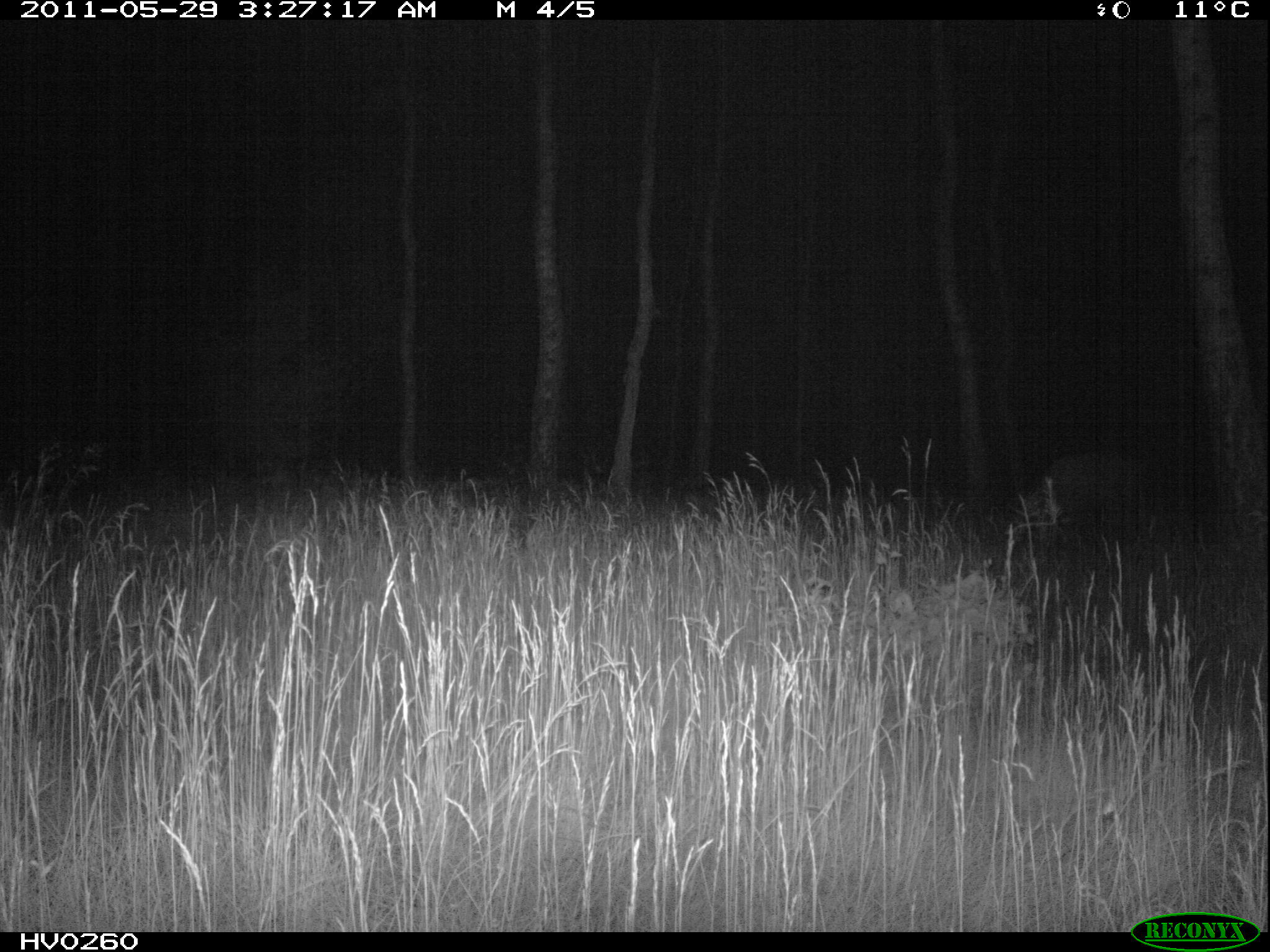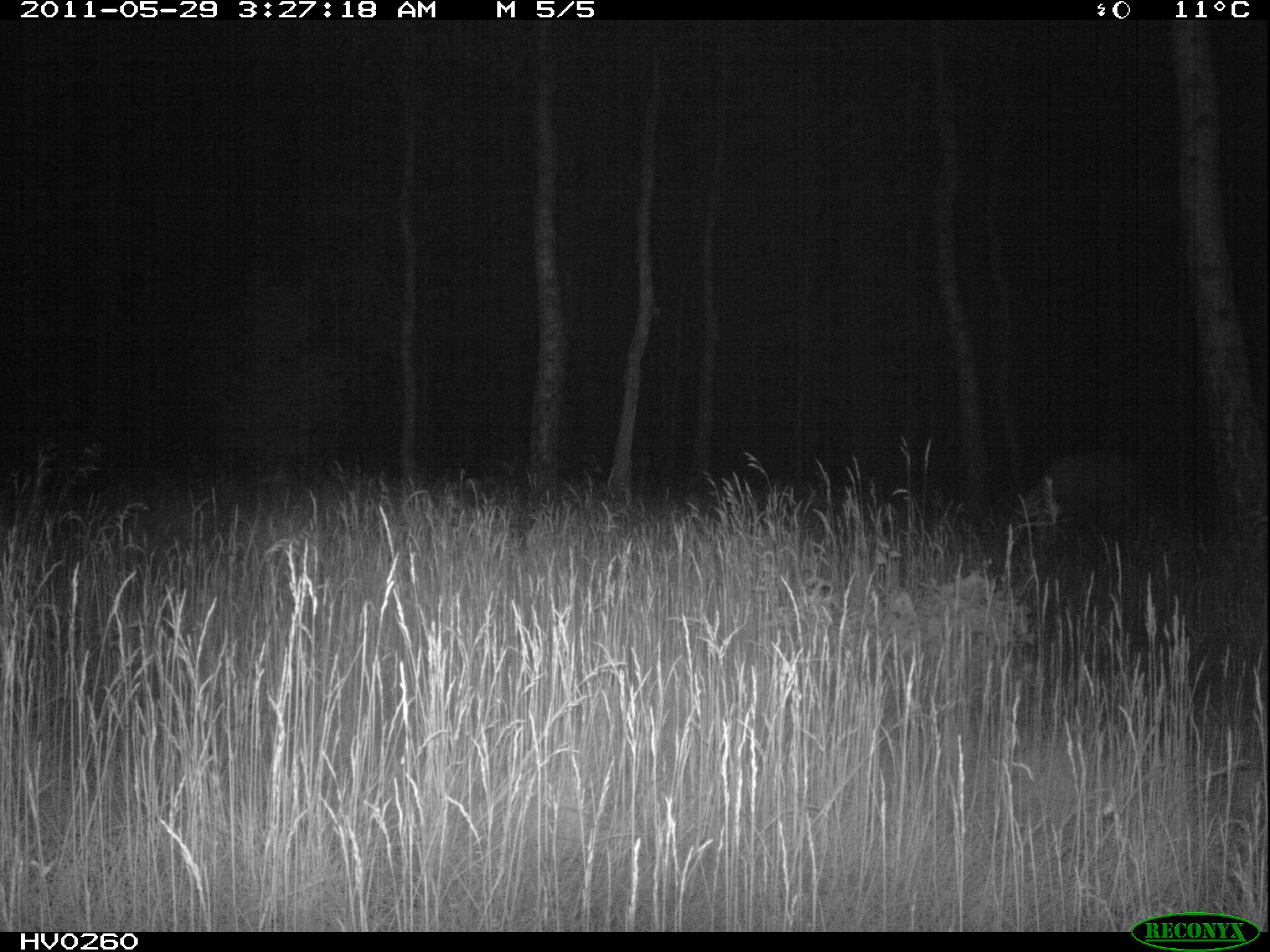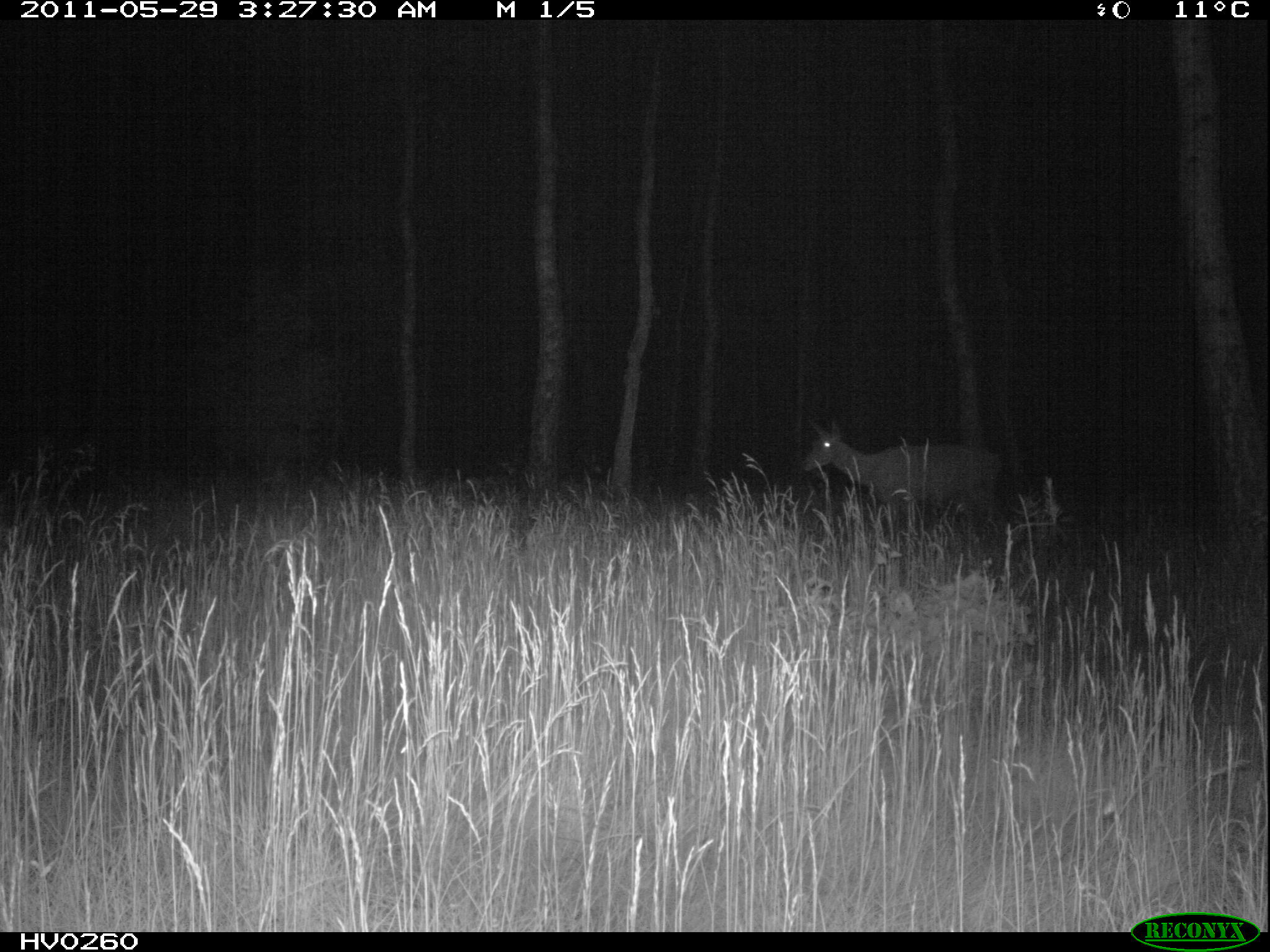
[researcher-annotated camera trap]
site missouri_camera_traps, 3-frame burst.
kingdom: Animalia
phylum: Chordata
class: Mammalia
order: Artiodactyla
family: Cervidae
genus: Cervus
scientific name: Cervus elaphus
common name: red deer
Red deer (Cervus elaphus). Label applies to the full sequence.